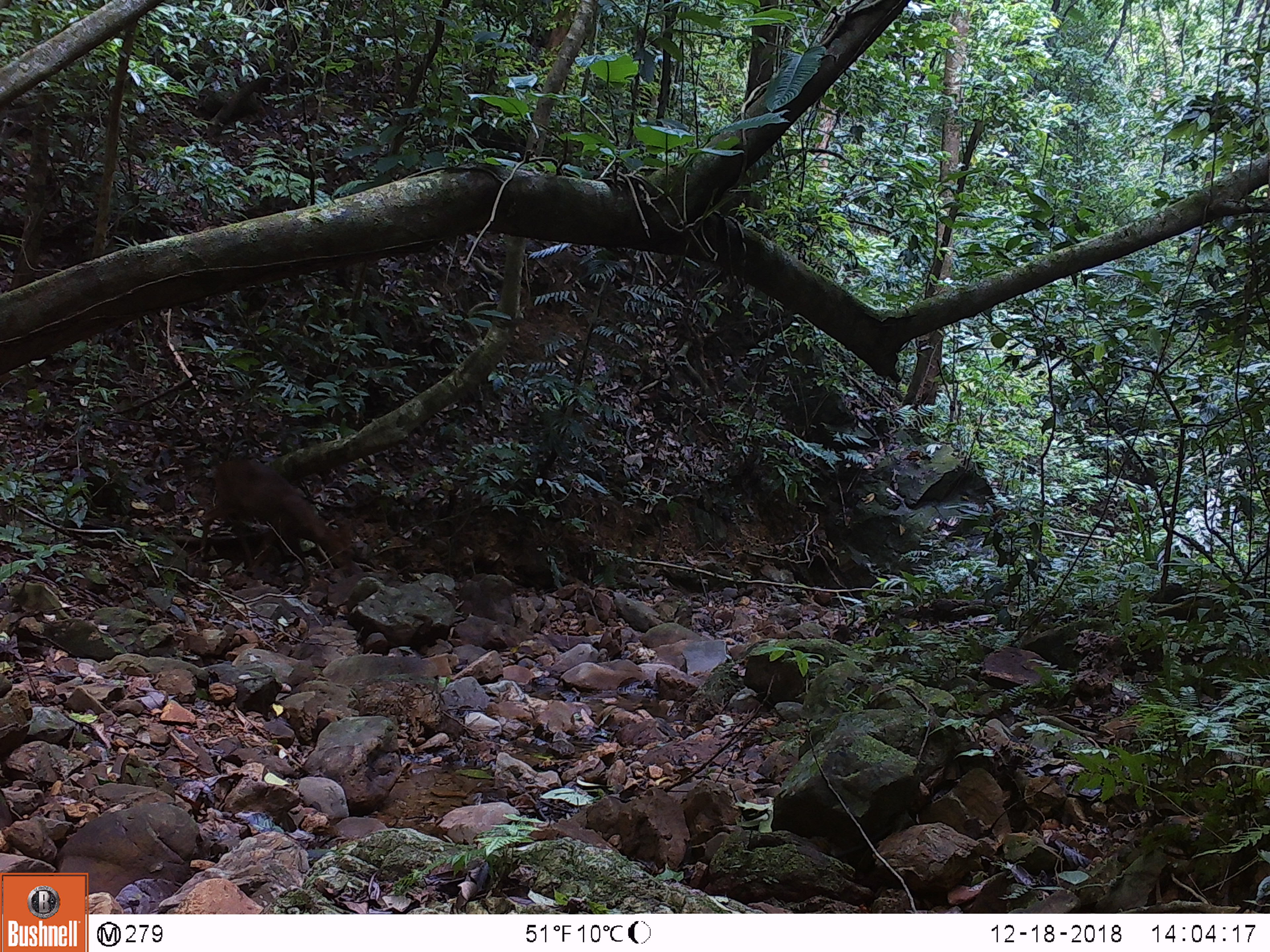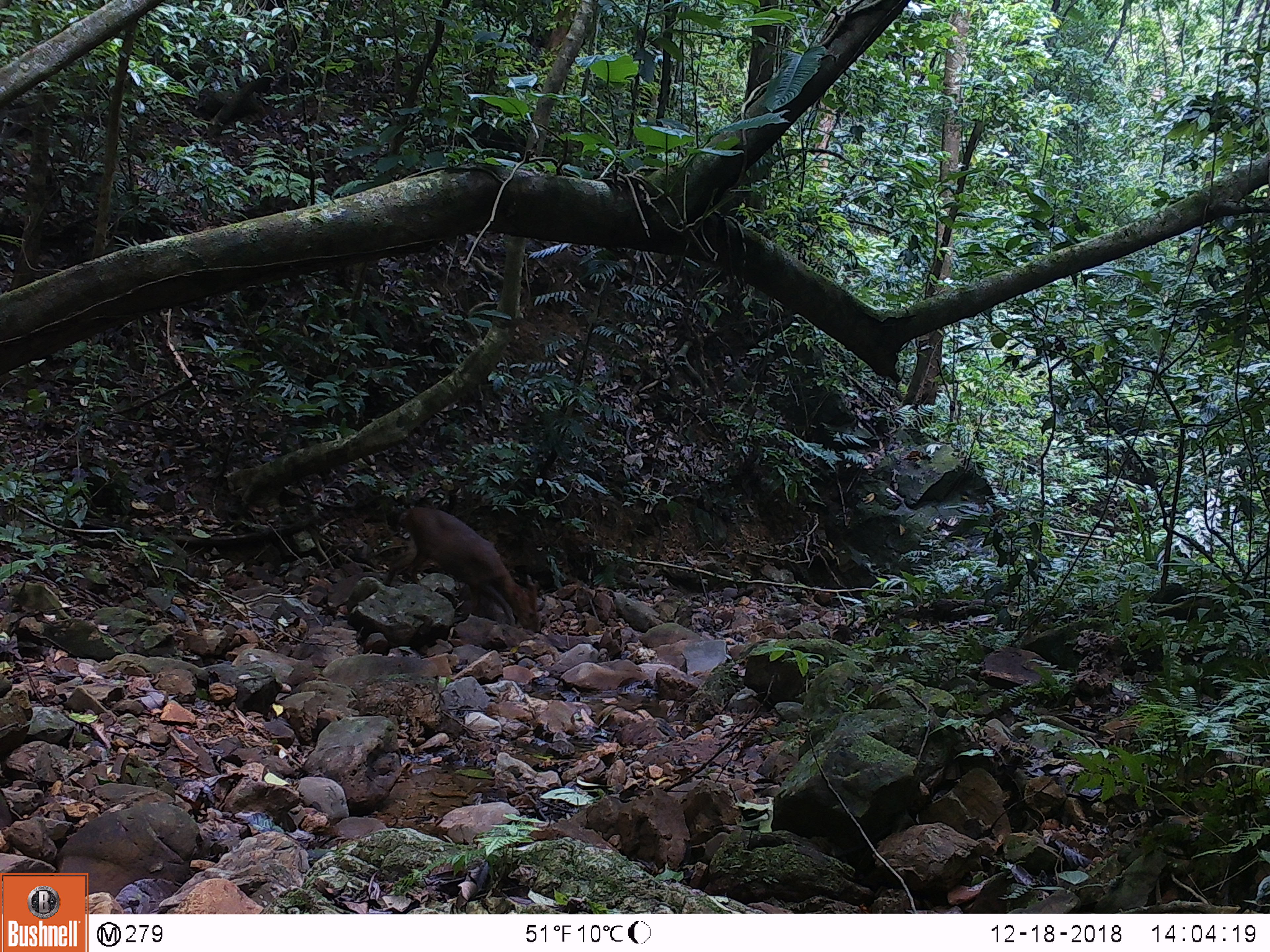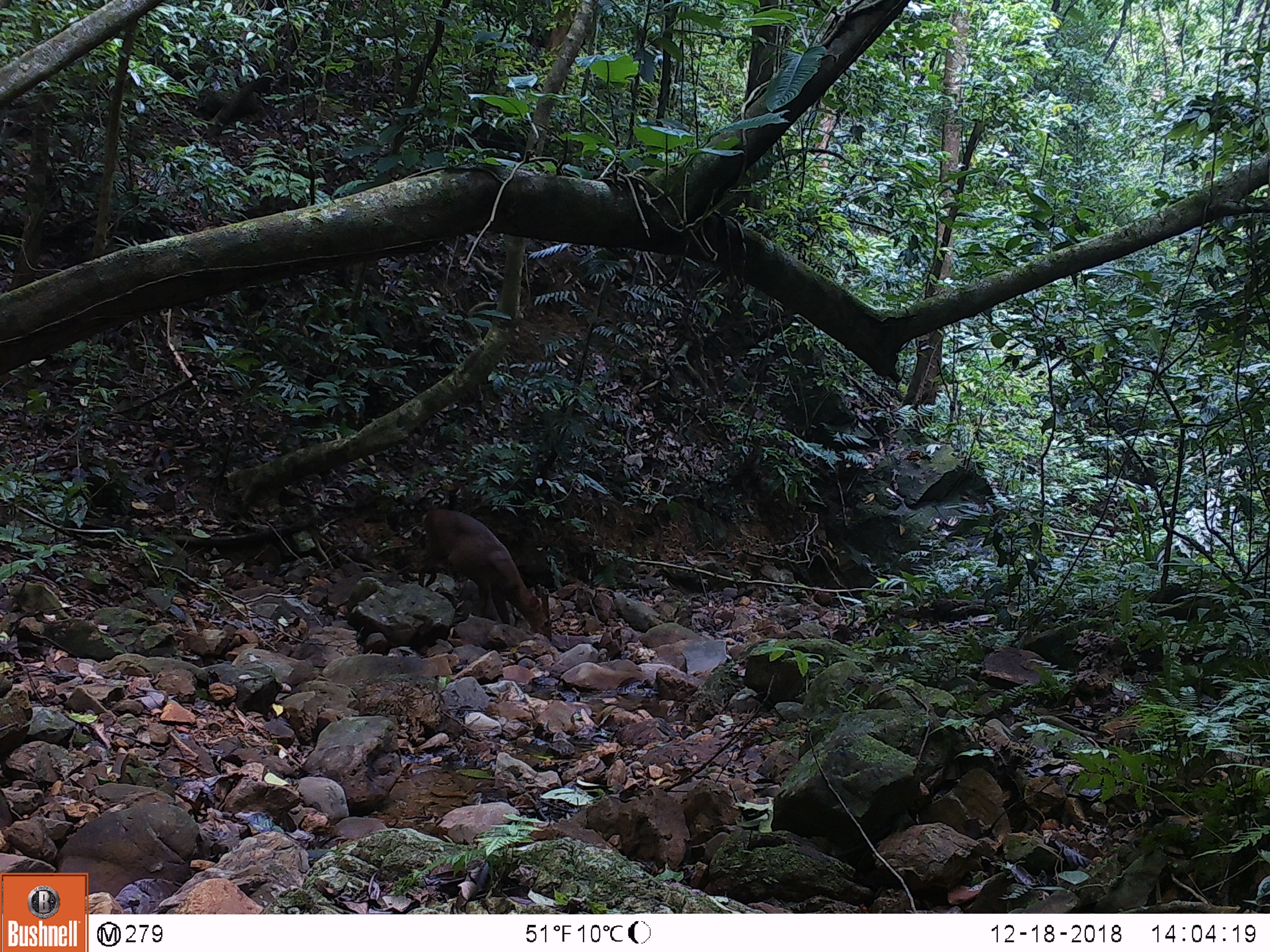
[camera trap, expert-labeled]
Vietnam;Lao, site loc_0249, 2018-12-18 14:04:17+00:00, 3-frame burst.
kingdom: Animalia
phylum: Chordata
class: Mammalia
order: Artiodactyla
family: Cervidae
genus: Muntiacus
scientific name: Muntiacus vuquangensis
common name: large-antlered muntjac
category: large antlered muntjac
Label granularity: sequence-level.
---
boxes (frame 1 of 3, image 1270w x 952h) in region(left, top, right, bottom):
large antlered muntjac: region(199, 458, 355, 575)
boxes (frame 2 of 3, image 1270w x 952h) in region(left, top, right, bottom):
large antlered muntjac: region(383, 506, 541, 632)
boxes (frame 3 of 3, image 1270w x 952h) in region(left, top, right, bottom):
large antlered muntjac: region(416, 507, 552, 641)